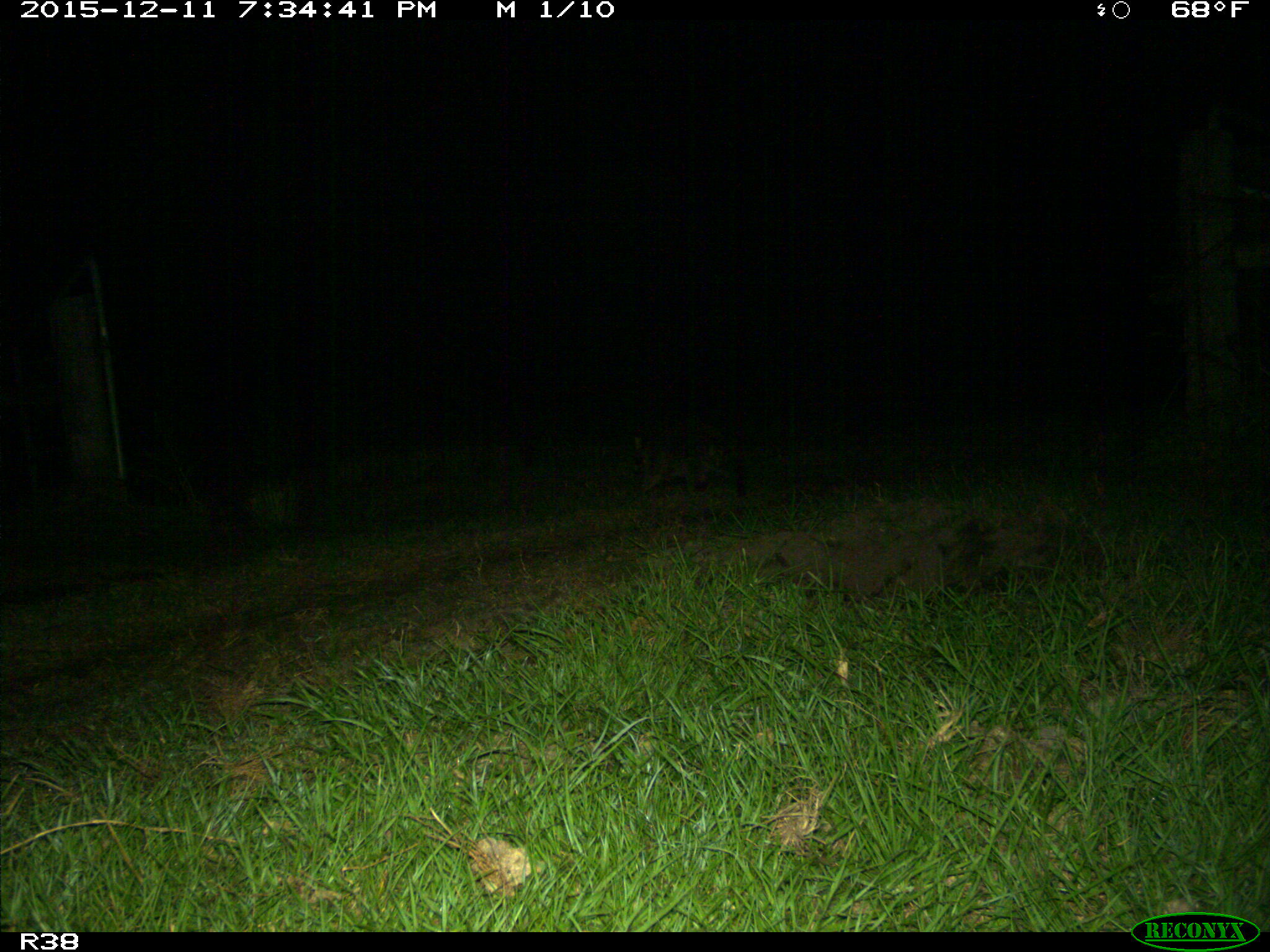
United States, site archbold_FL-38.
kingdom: Animalia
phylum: Chordata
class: Mammalia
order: Carnivora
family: Procyonidae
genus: Procyon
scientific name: Procyon lotor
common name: common raccoon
Procyon lotor (common raccoon).